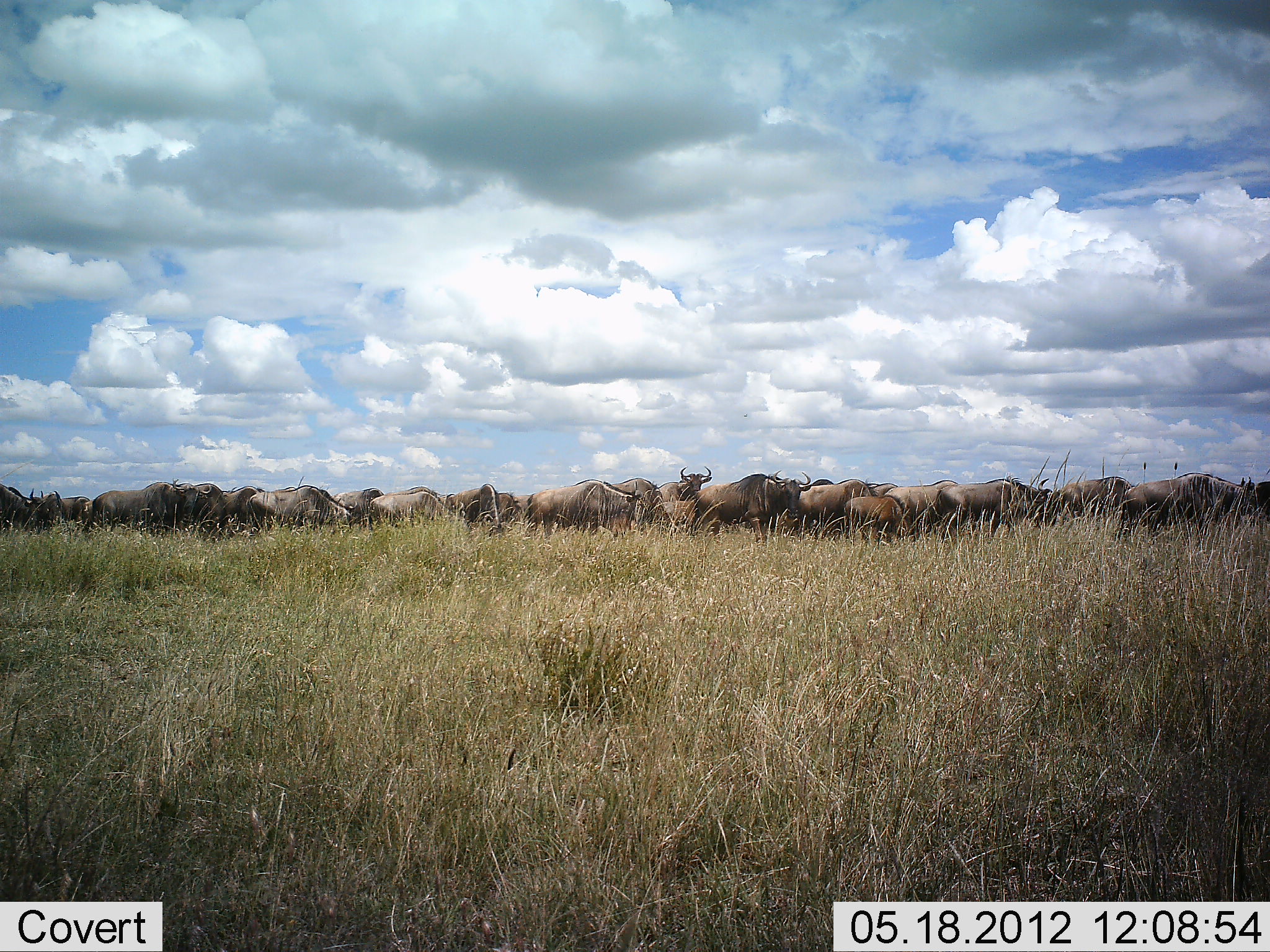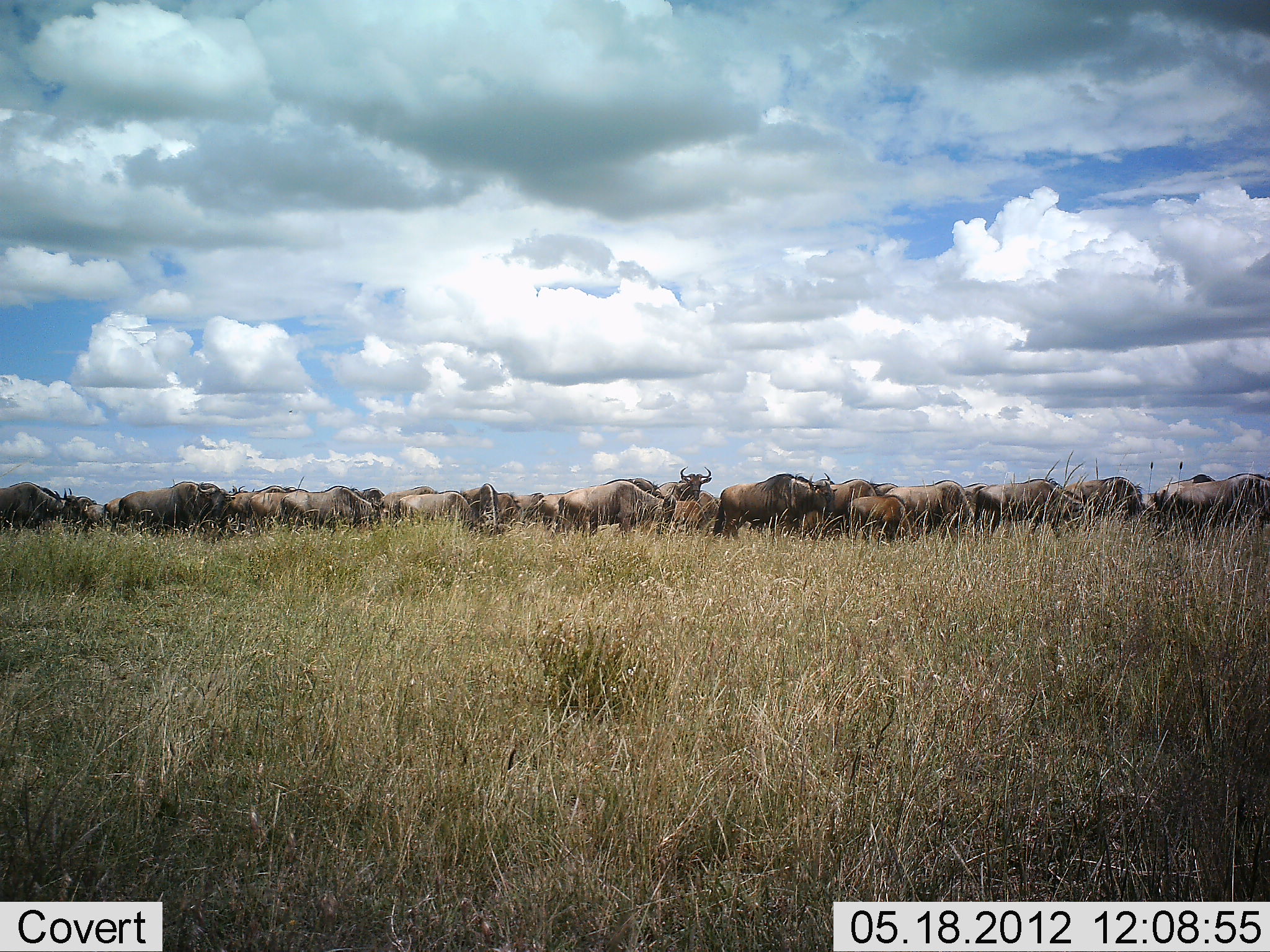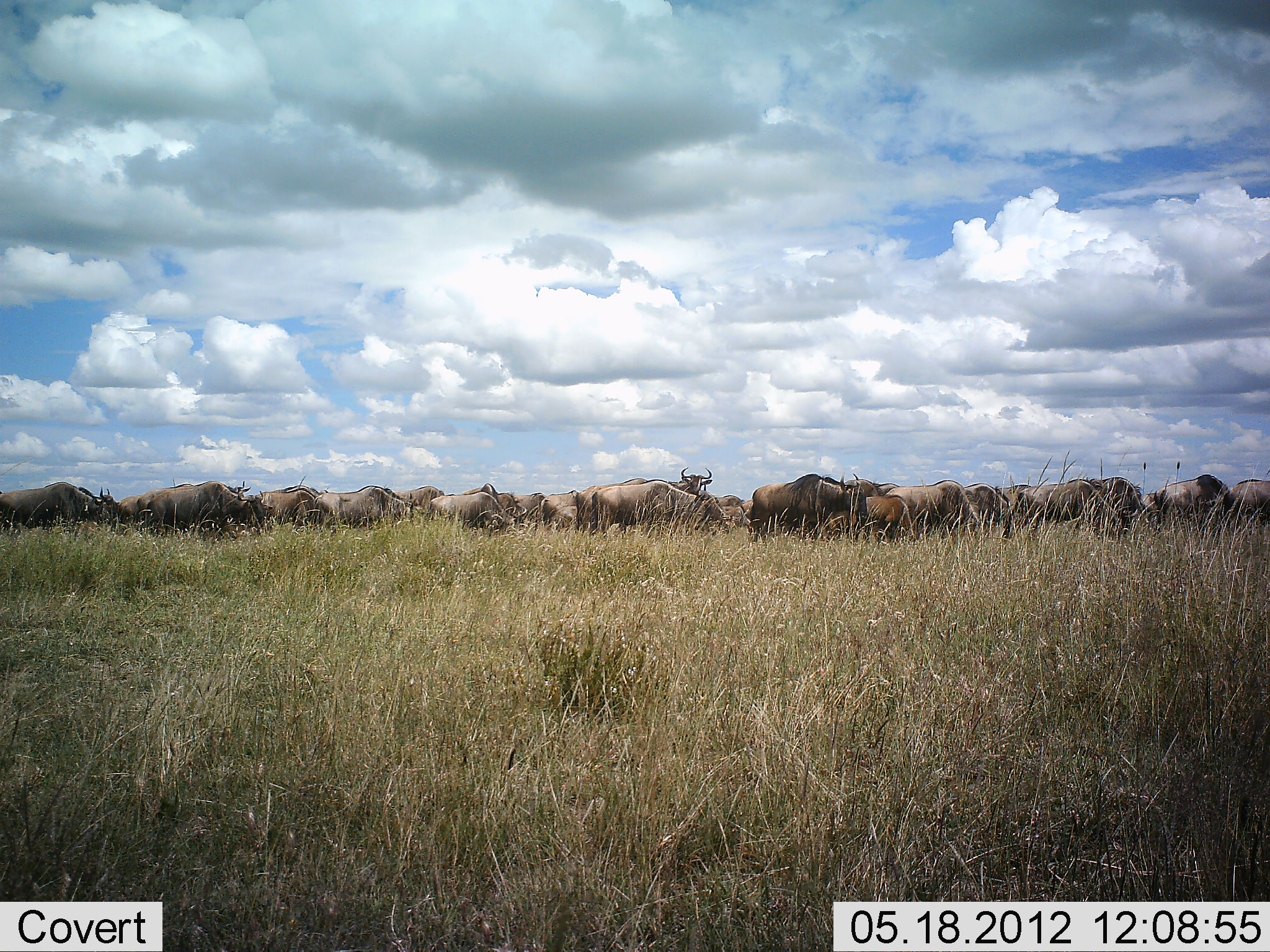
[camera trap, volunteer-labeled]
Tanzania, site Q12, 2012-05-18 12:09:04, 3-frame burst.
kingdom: Animalia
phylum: Chordata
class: Mammalia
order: Artiodactyla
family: Bovidae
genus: Connochaetes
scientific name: Connochaetes taurinus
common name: blue wildebeest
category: wildebeest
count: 11-50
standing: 30%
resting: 0%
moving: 90%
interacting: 0%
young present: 0%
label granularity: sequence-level